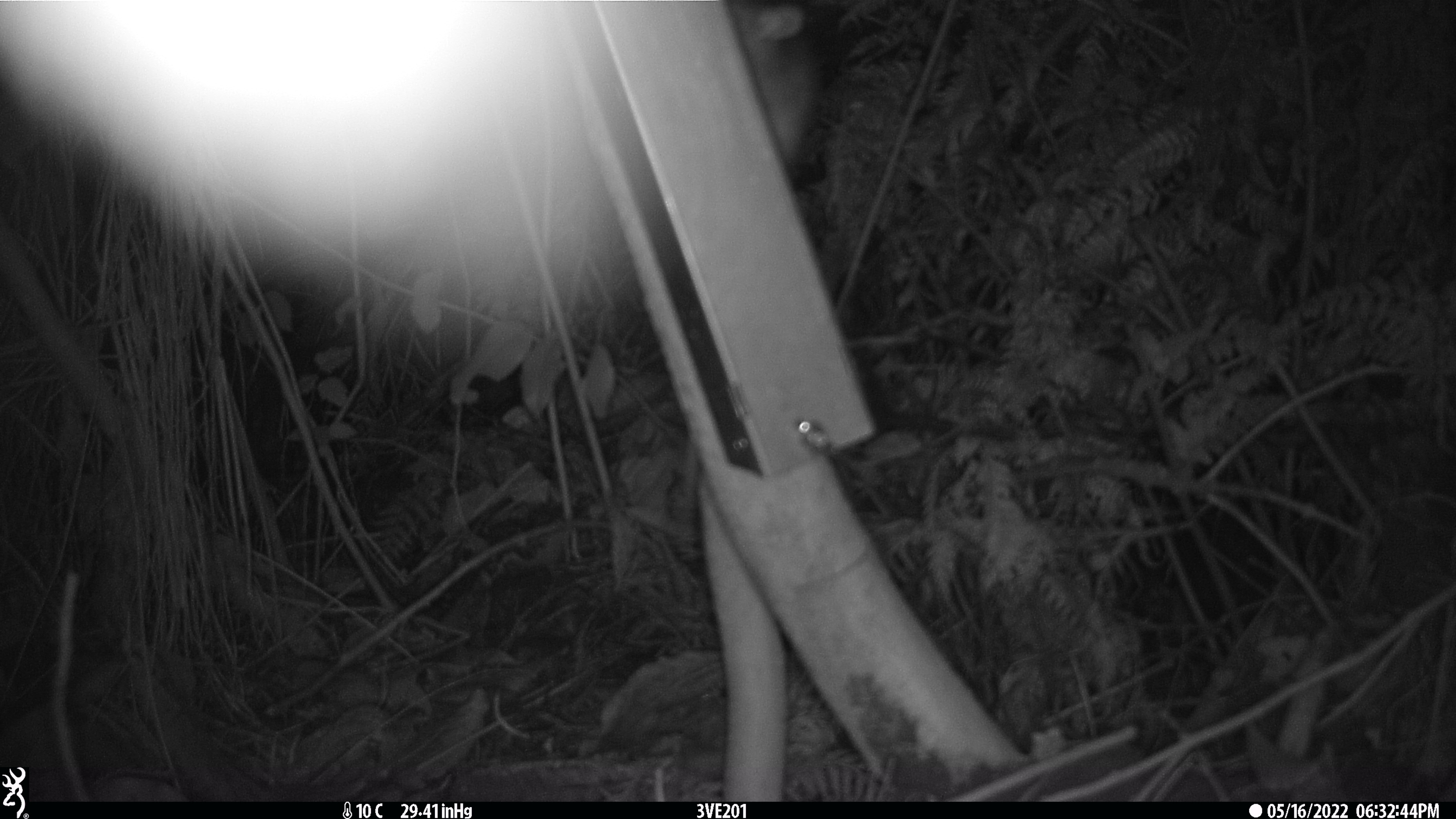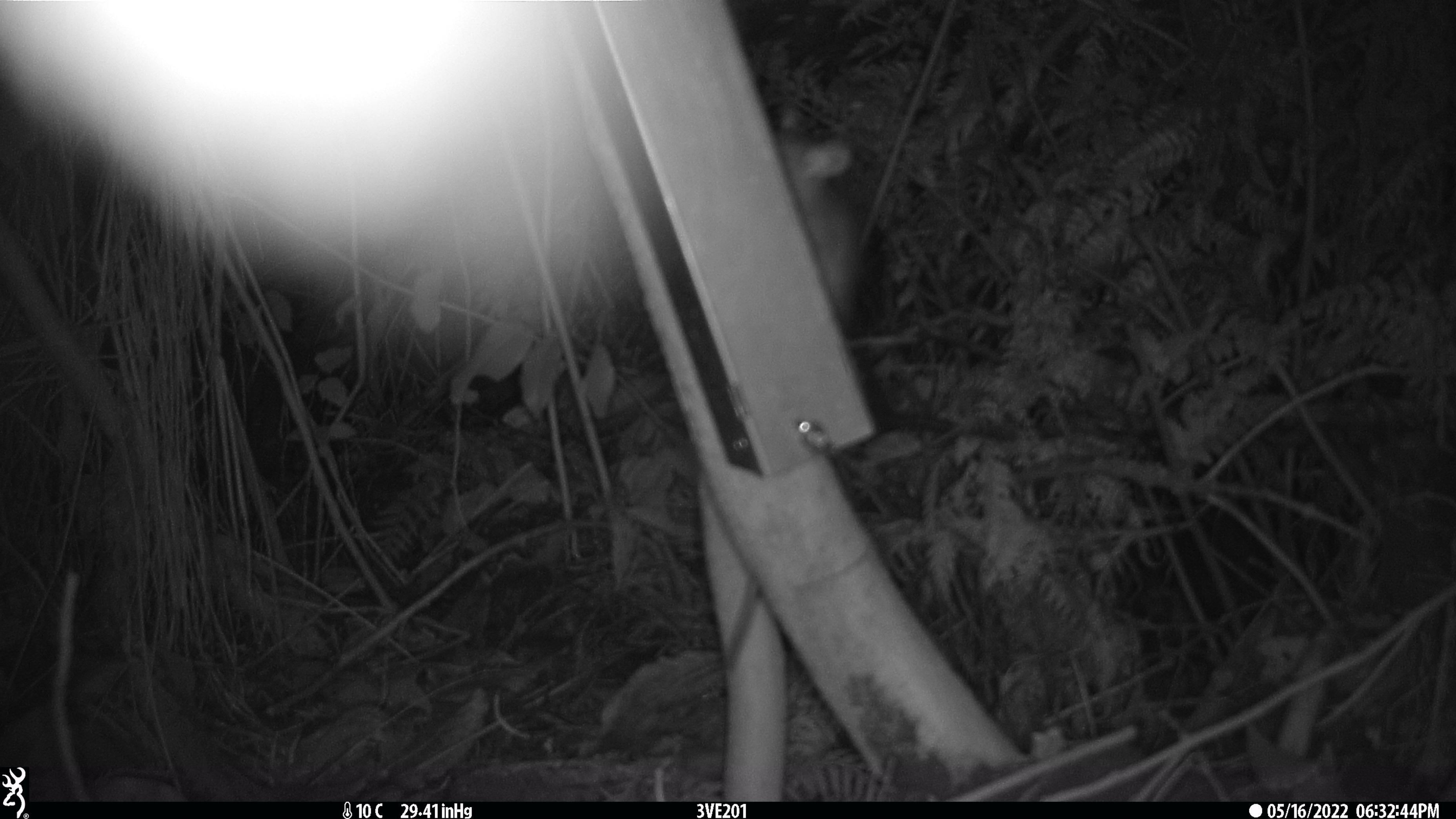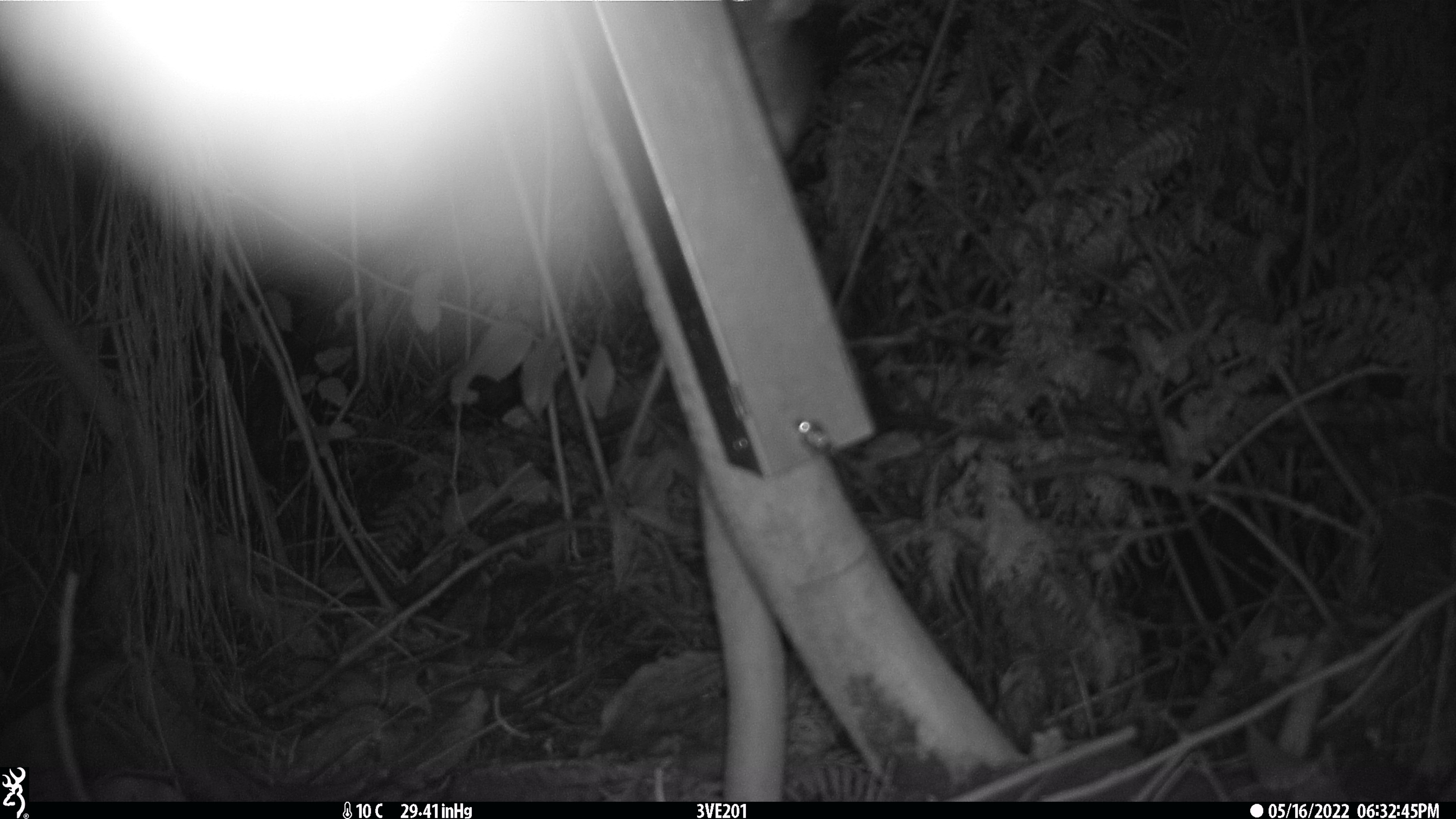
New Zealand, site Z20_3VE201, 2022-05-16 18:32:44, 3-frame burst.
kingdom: Animalia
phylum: Chordata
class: Mammalia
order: Rodentia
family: Muridae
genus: Rattus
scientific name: Rattus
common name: rat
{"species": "rat (Rattus)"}